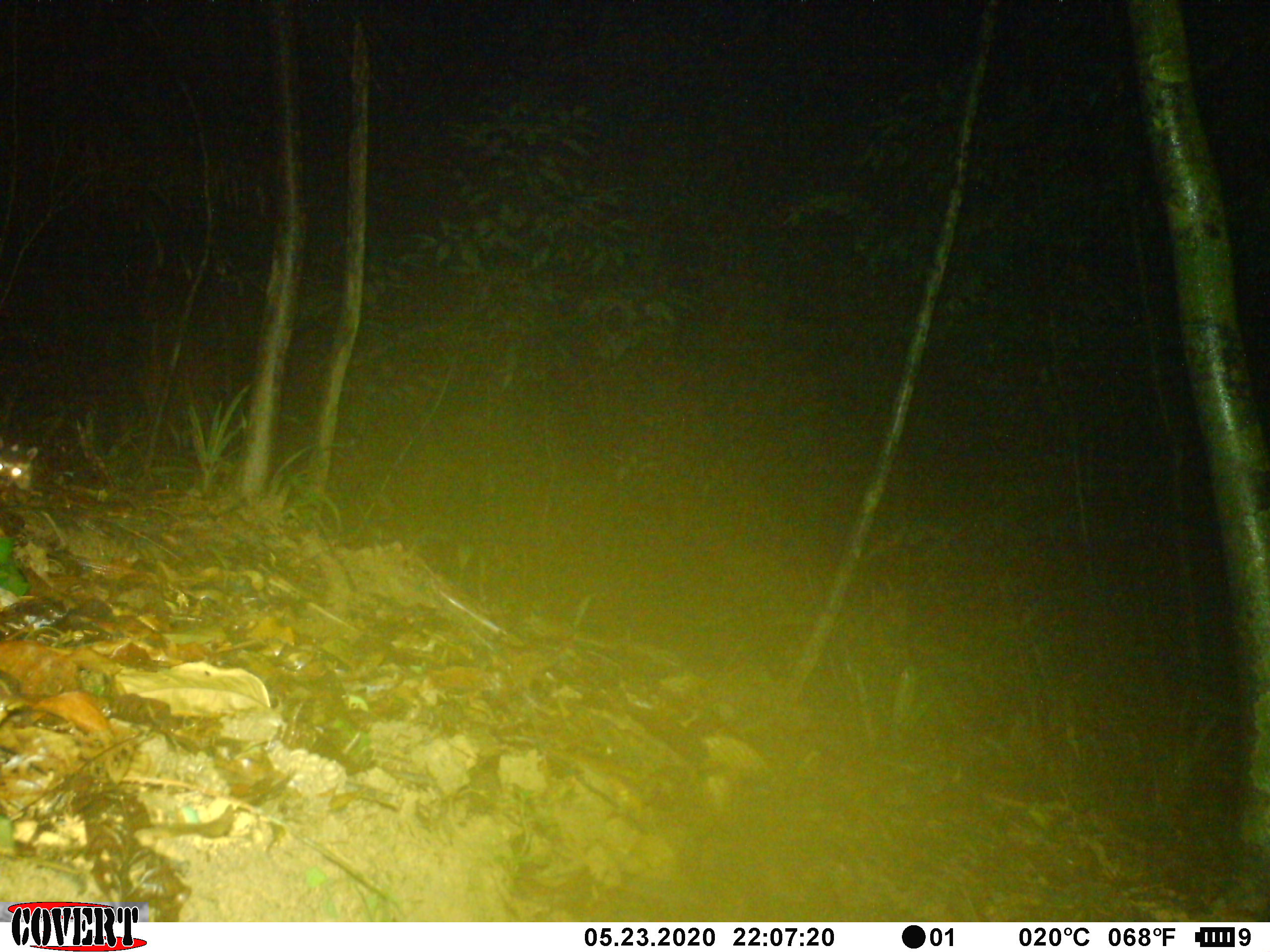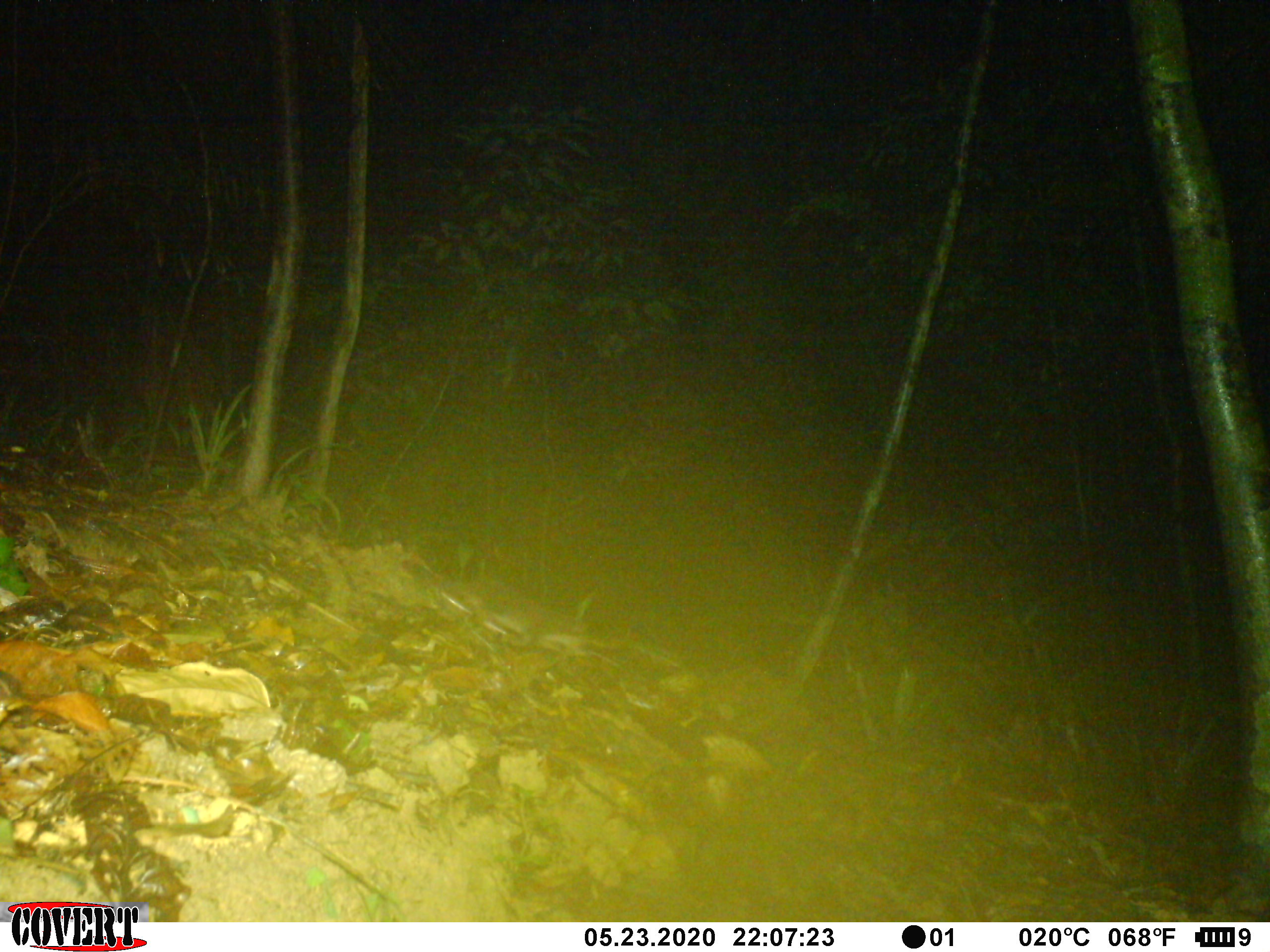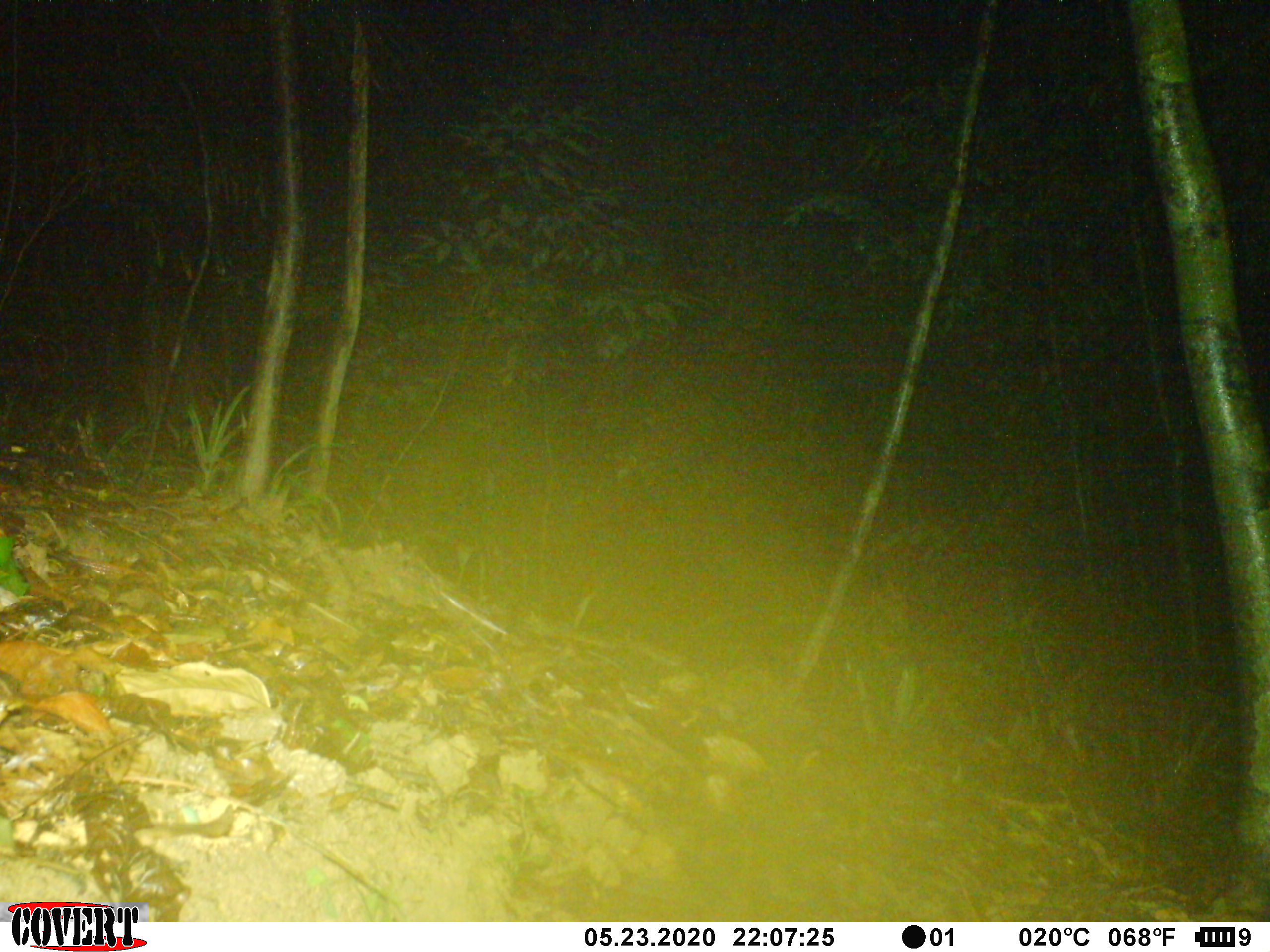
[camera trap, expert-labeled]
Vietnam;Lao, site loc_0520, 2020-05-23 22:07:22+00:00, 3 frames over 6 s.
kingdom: Animalia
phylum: Chordata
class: Mammalia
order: Carnivora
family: Mustelidae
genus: Melogale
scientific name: Melogale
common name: ferret badger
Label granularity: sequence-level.